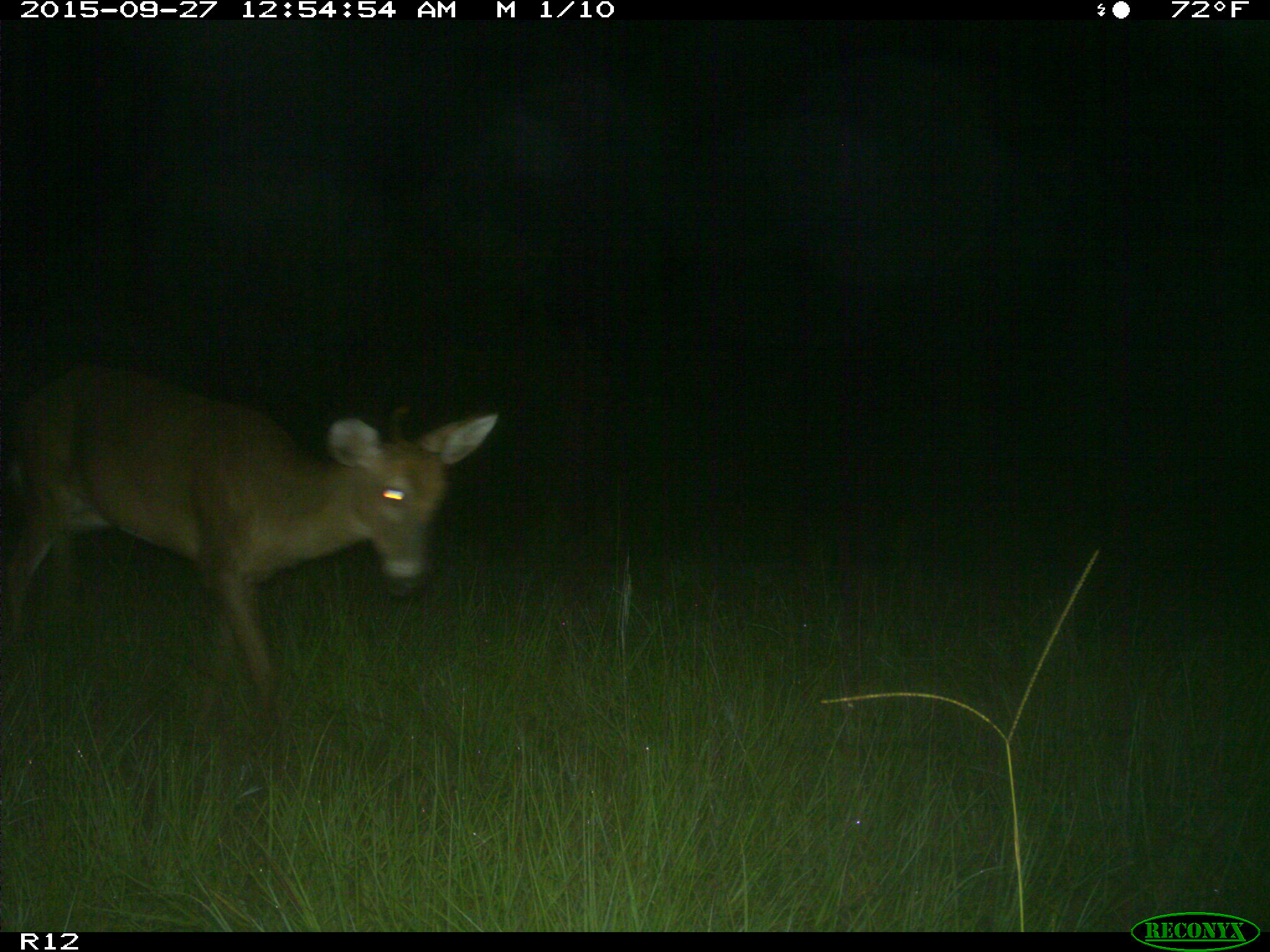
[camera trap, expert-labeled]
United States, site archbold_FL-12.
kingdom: Animalia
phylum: Chordata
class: Mammalia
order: Artiodactyla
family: Cervidae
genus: Odocoileus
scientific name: Odocoileus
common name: deer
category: unidentified deer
Unidentified deer (deer) (Odocoileus).